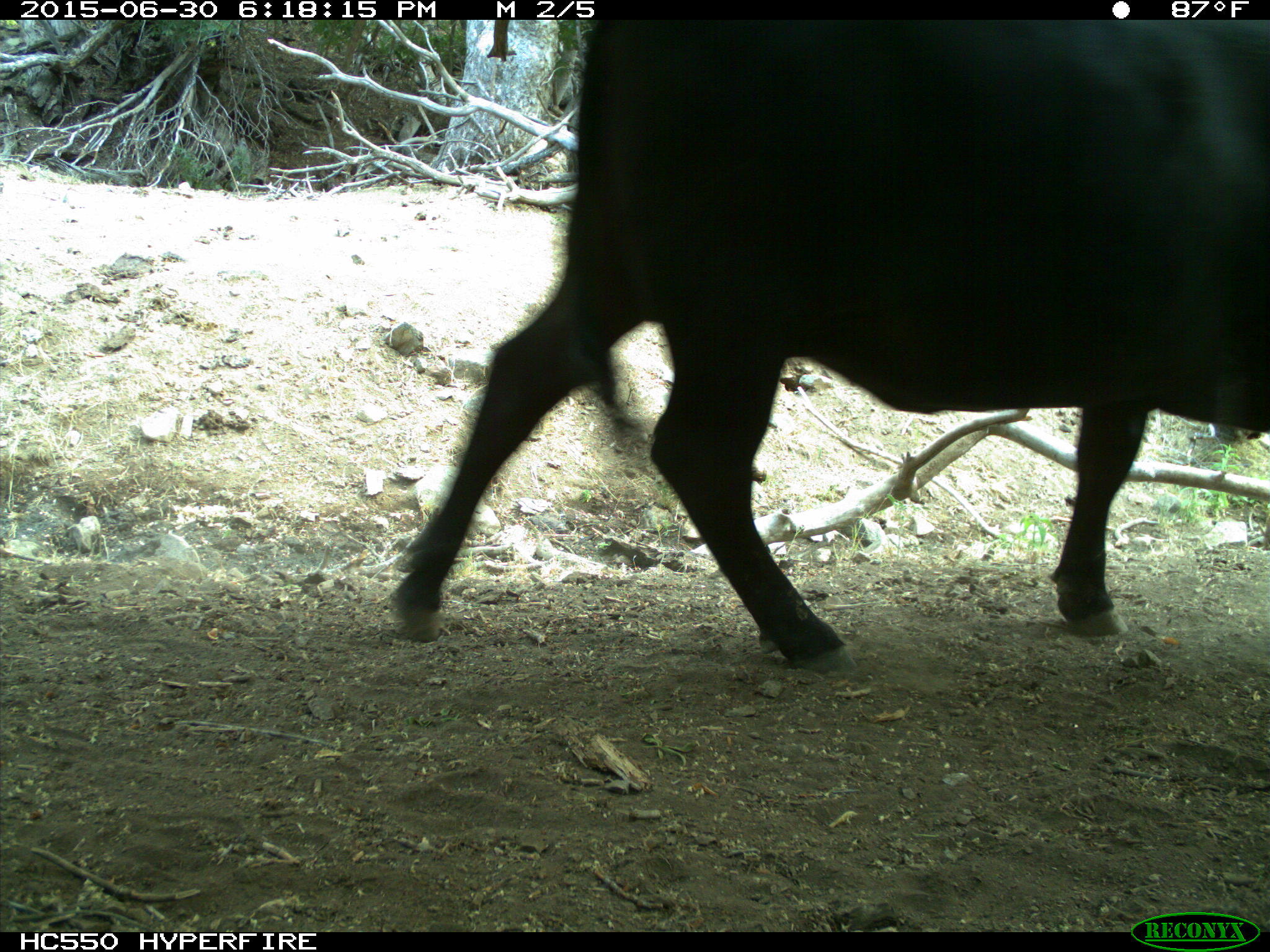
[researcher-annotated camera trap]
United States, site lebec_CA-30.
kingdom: Animalia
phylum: Chordata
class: Mammalia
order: Artiodactyla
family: Bovidae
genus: Bos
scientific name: Bos taurus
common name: domestic cow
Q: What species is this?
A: Bos taurus (domestic cow).